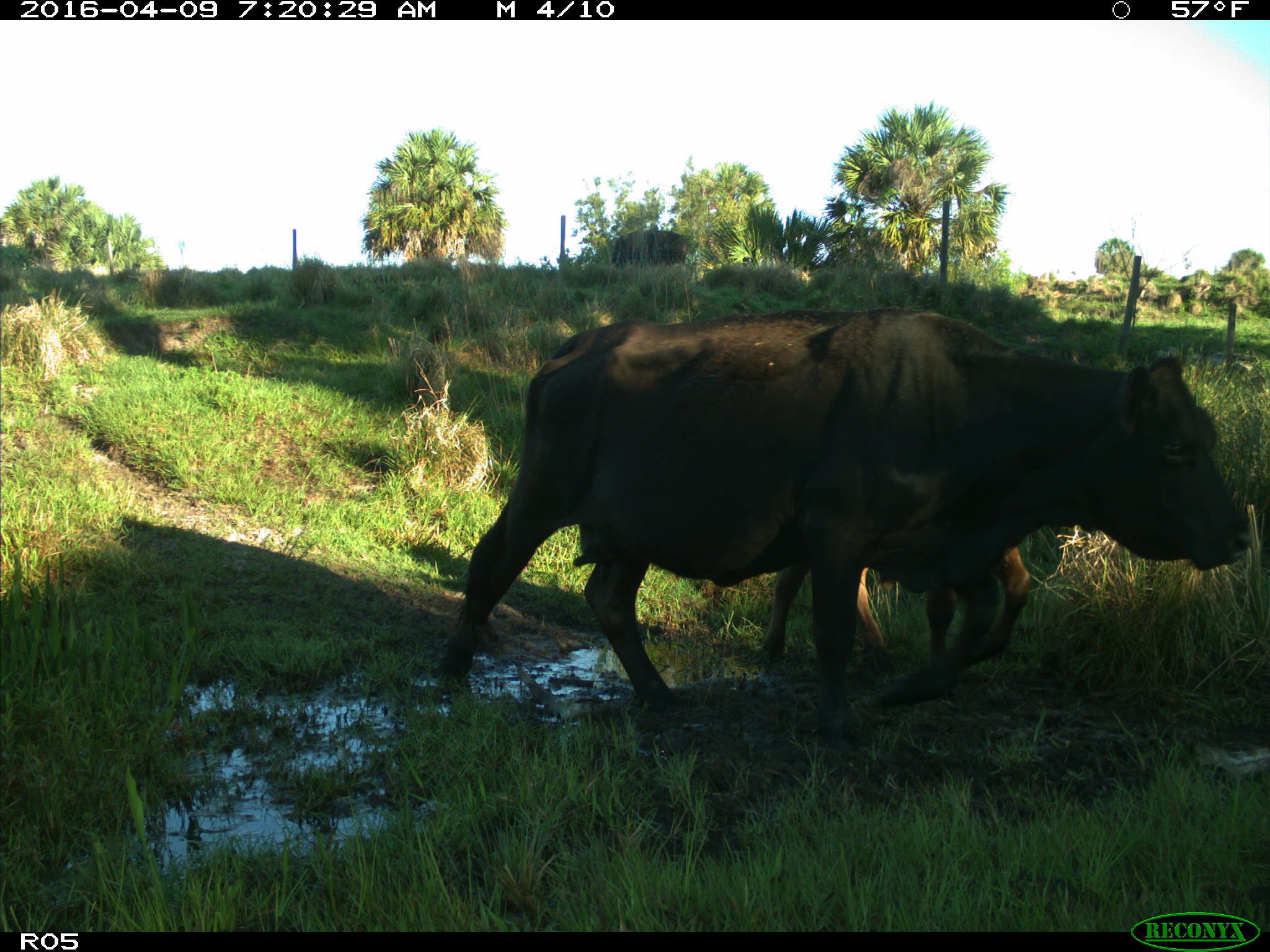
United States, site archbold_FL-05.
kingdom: Animalia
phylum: Chordata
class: Mammalia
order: Artiodactyla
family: Bovidae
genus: Bos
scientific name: Bos taurus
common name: domestic cow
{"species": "Bos taurus (domestic cow)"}